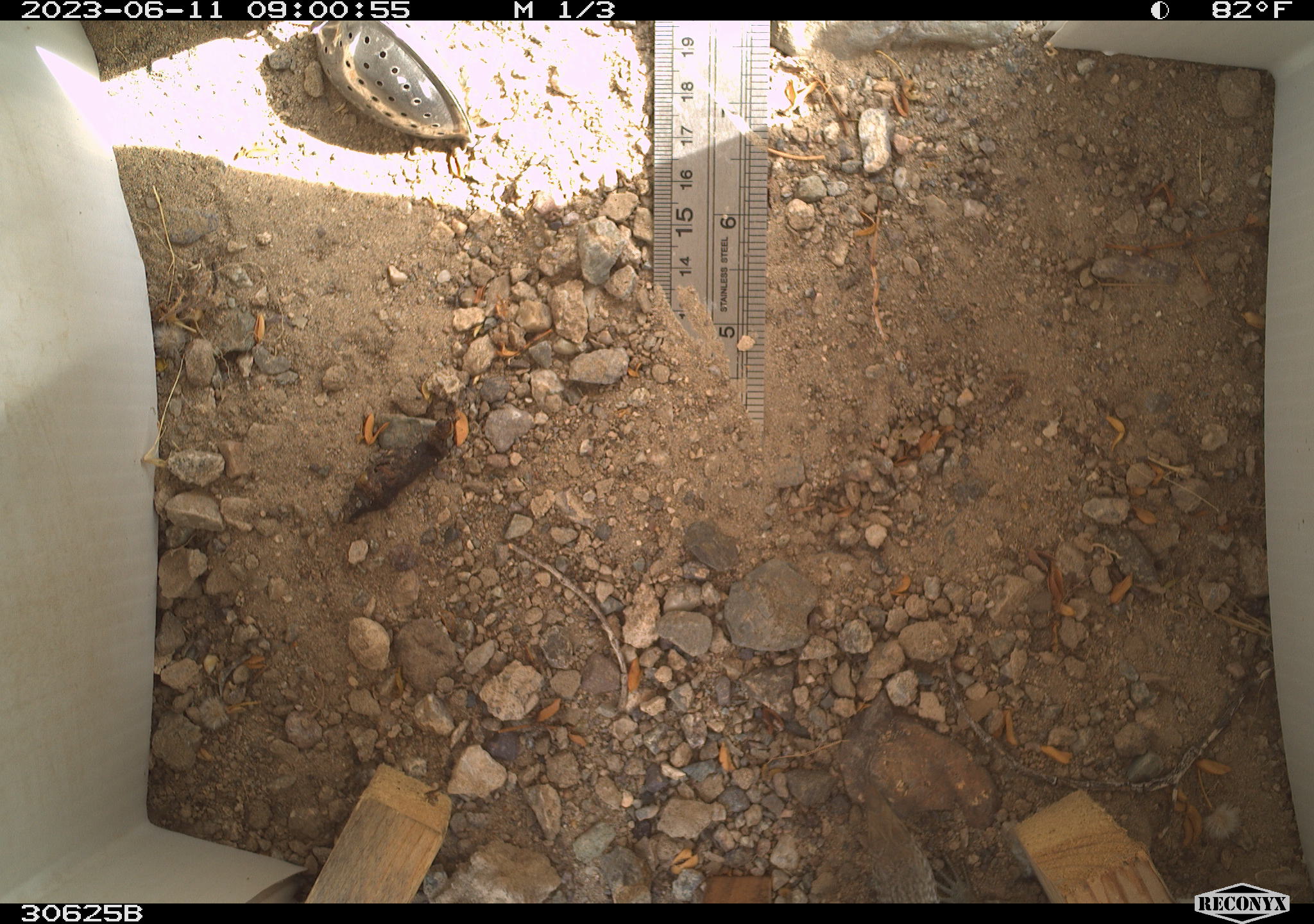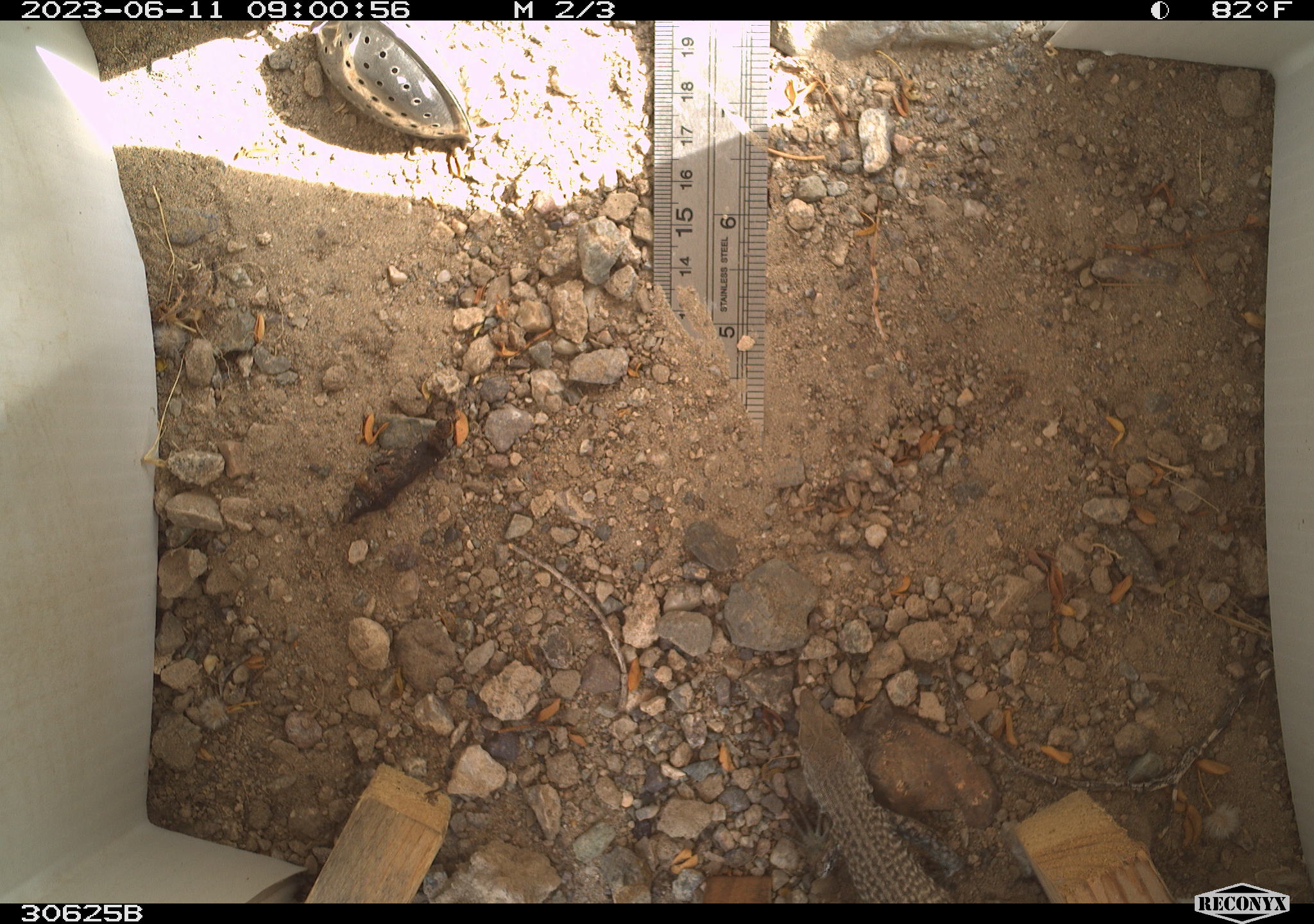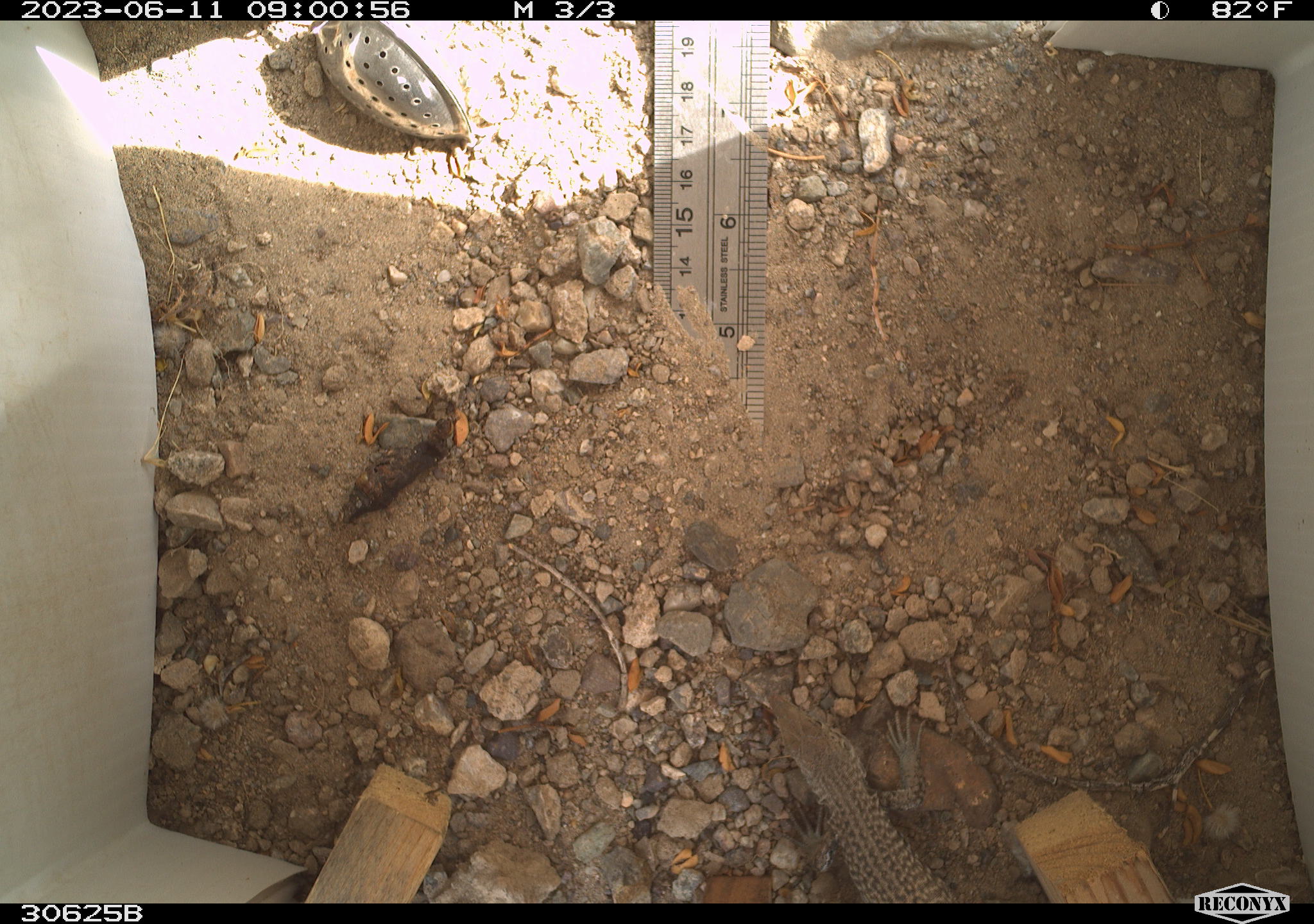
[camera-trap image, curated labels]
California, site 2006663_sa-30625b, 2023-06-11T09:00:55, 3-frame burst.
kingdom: Animalia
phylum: Chordata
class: Mammalia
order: Rodentia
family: Sciuridae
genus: Ammospermophilus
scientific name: Ammospermophilus leucurus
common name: white-tailed antelope squirrel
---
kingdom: Animalia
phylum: Chordata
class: Reptilia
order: Squamata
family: Teiidae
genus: Aspidoscelis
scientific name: Aspidoscelis tigris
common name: western whiptail